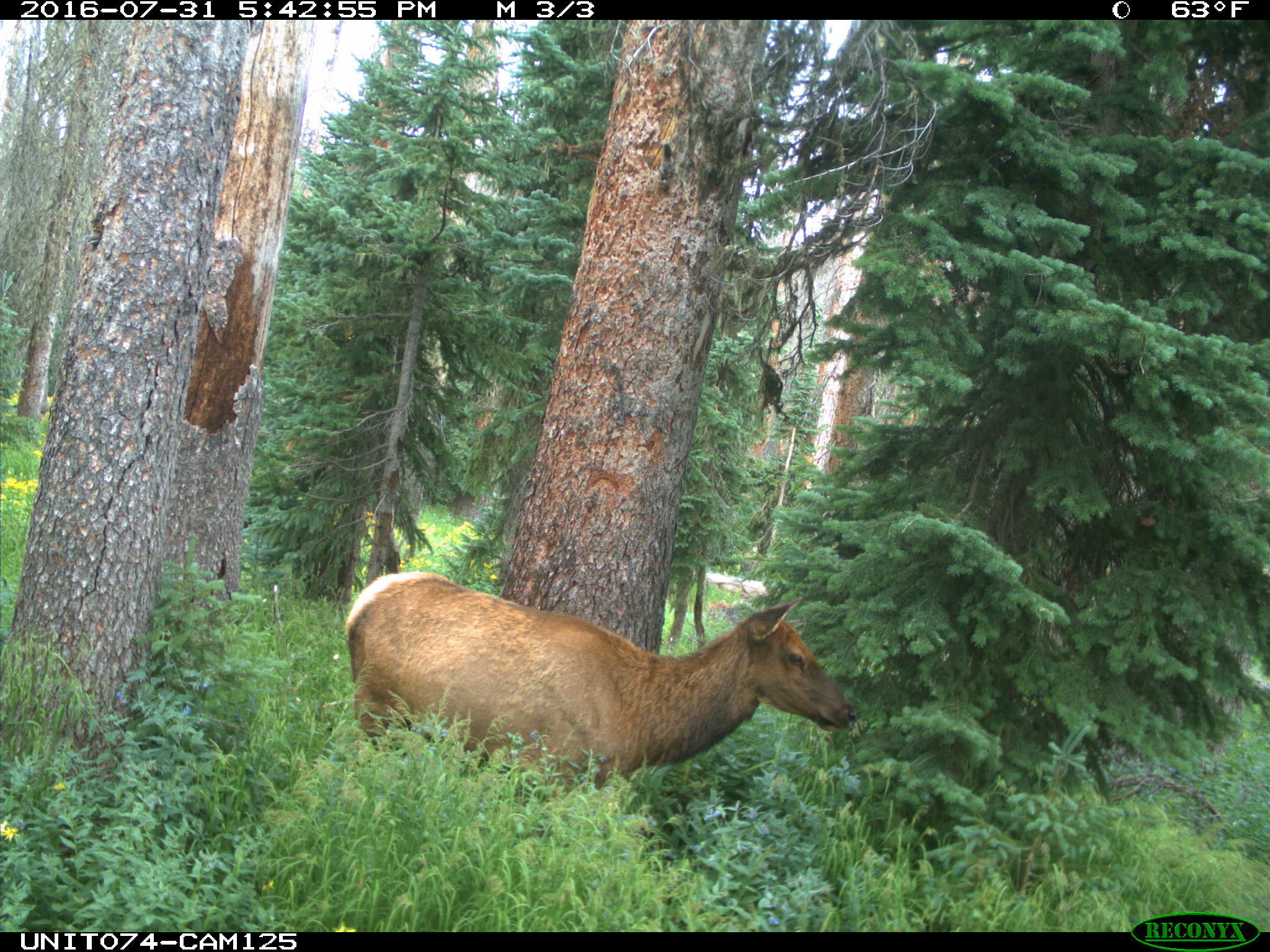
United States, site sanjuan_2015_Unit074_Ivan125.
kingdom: Animalia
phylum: Chordata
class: Mammalia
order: Artiodactyla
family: Cervidae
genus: Cervus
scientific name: Cervus elaphus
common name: red deer